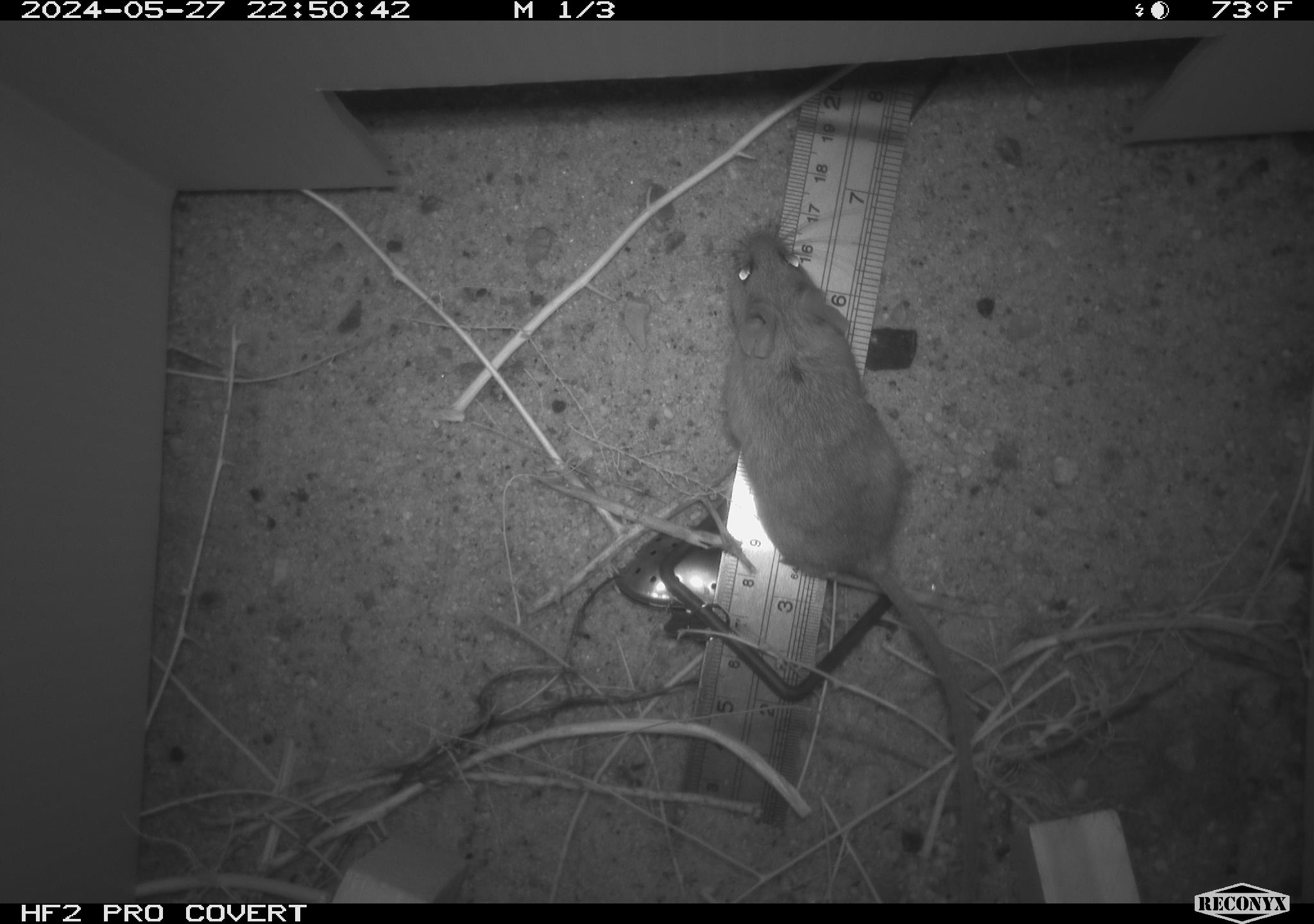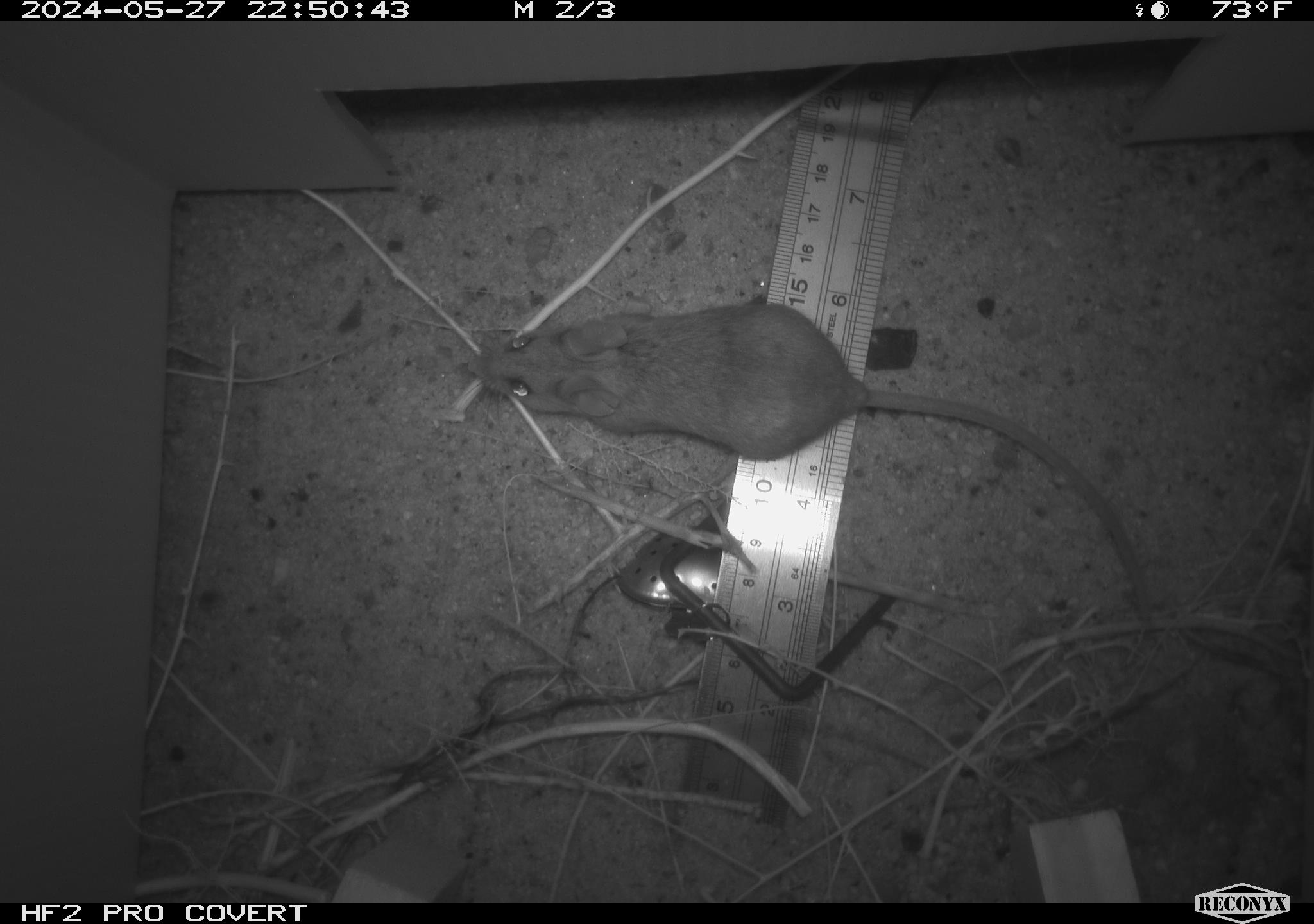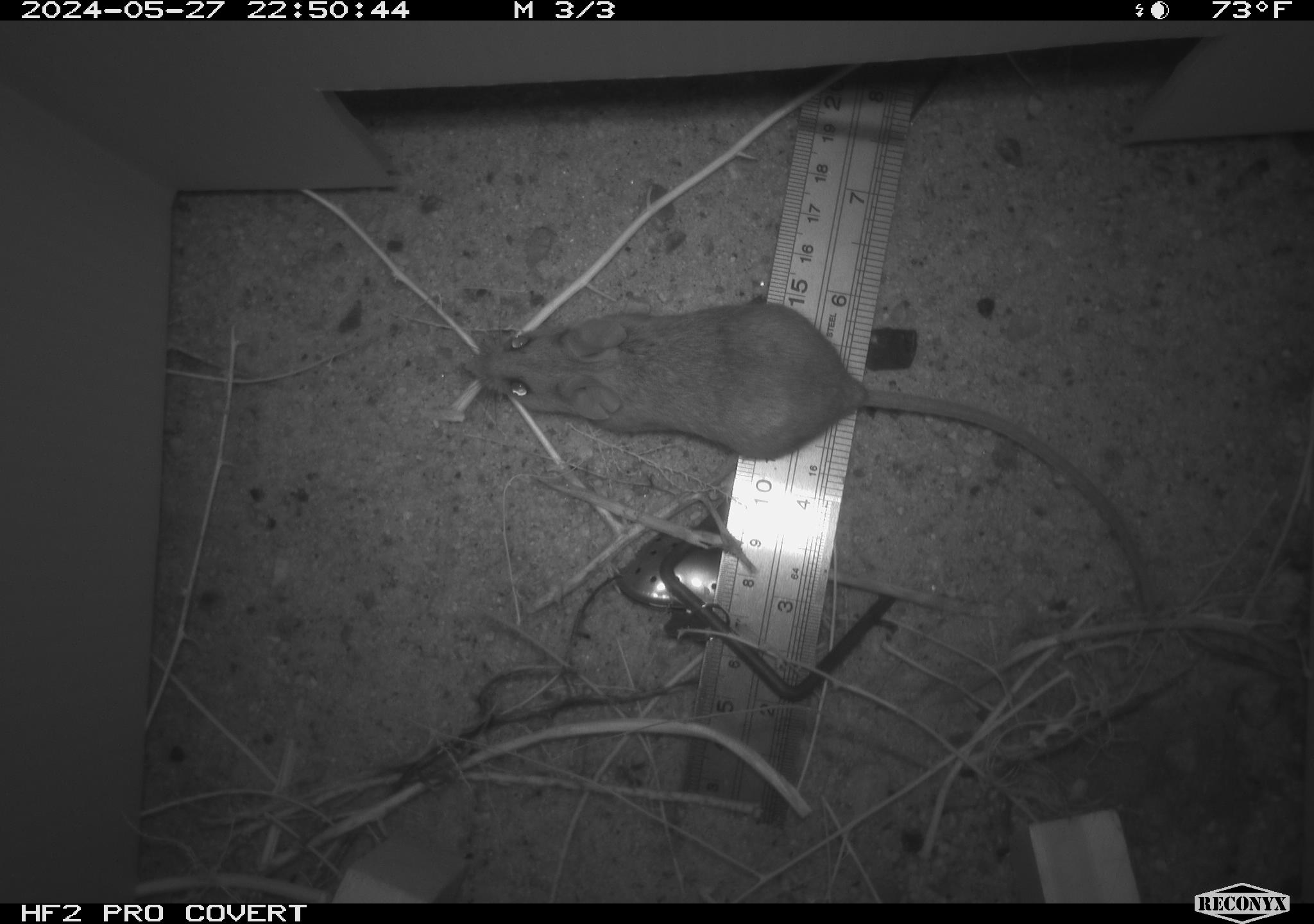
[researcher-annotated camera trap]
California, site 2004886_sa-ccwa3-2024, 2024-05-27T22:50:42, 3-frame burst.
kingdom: Animalia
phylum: Chordata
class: Mammalia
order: Rodentia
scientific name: Rodentia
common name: mouse species